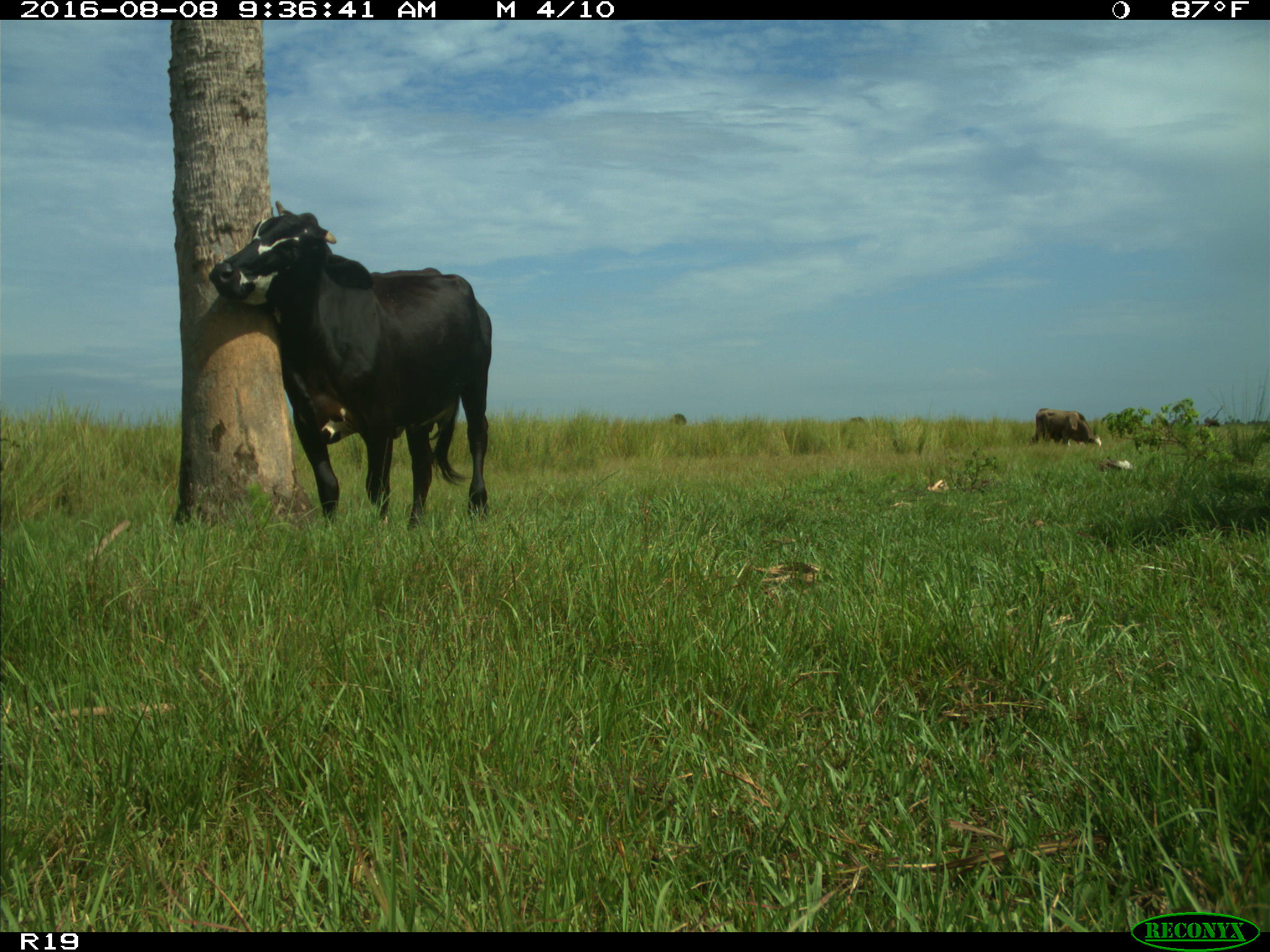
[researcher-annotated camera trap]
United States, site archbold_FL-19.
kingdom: Animalia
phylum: Chordata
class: Mammalia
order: Artiodactyla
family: Bovidae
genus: Bos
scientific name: Bos taurus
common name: domestic cow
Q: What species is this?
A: Bos taurus (domestic cow).